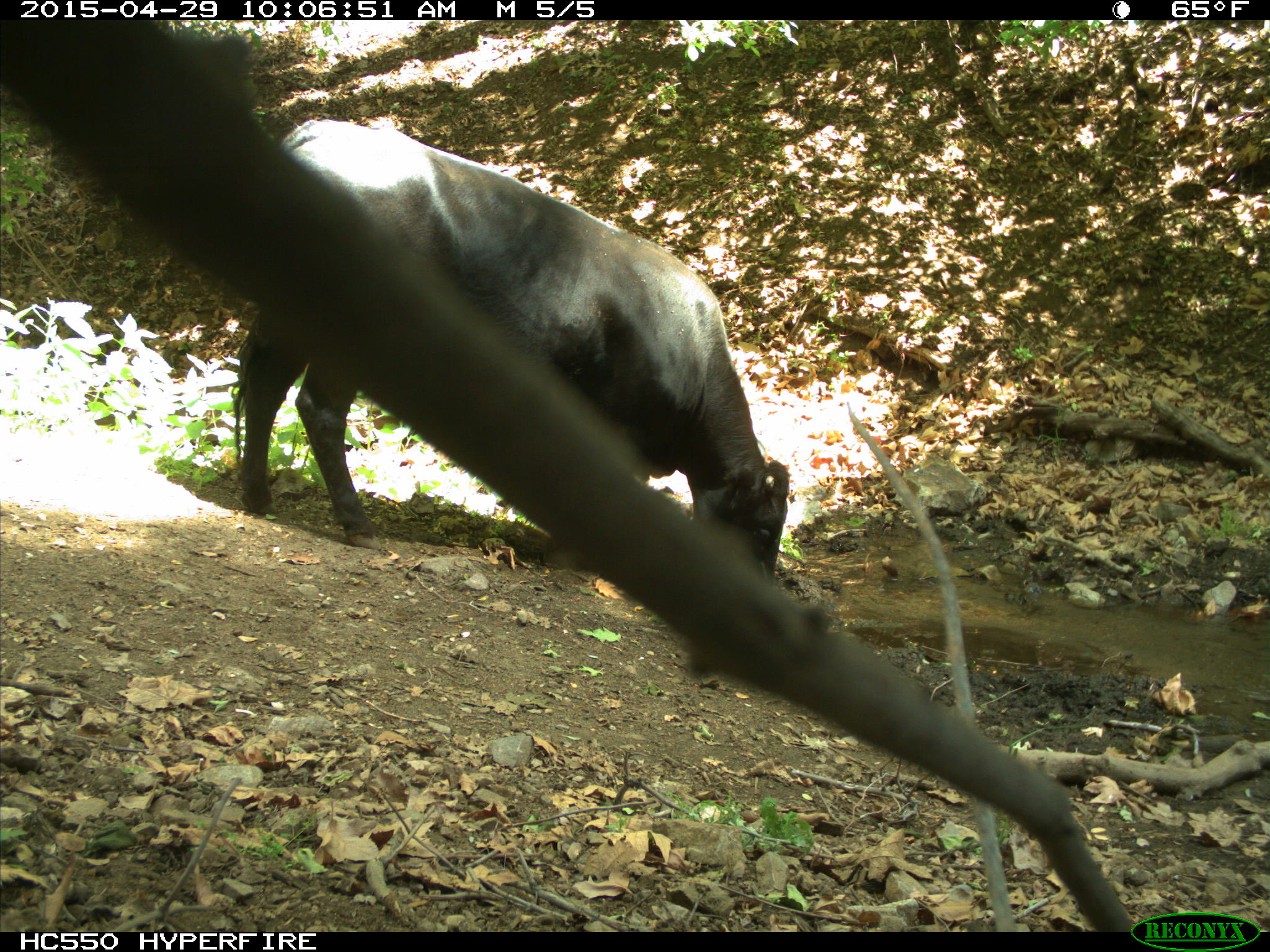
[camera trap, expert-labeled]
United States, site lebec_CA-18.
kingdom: Animalia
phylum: Chordata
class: Mammalia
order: Artiodactyla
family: Bovidae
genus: Bos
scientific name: Bos taurus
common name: domestic cow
Bos taurus (domestic cow).